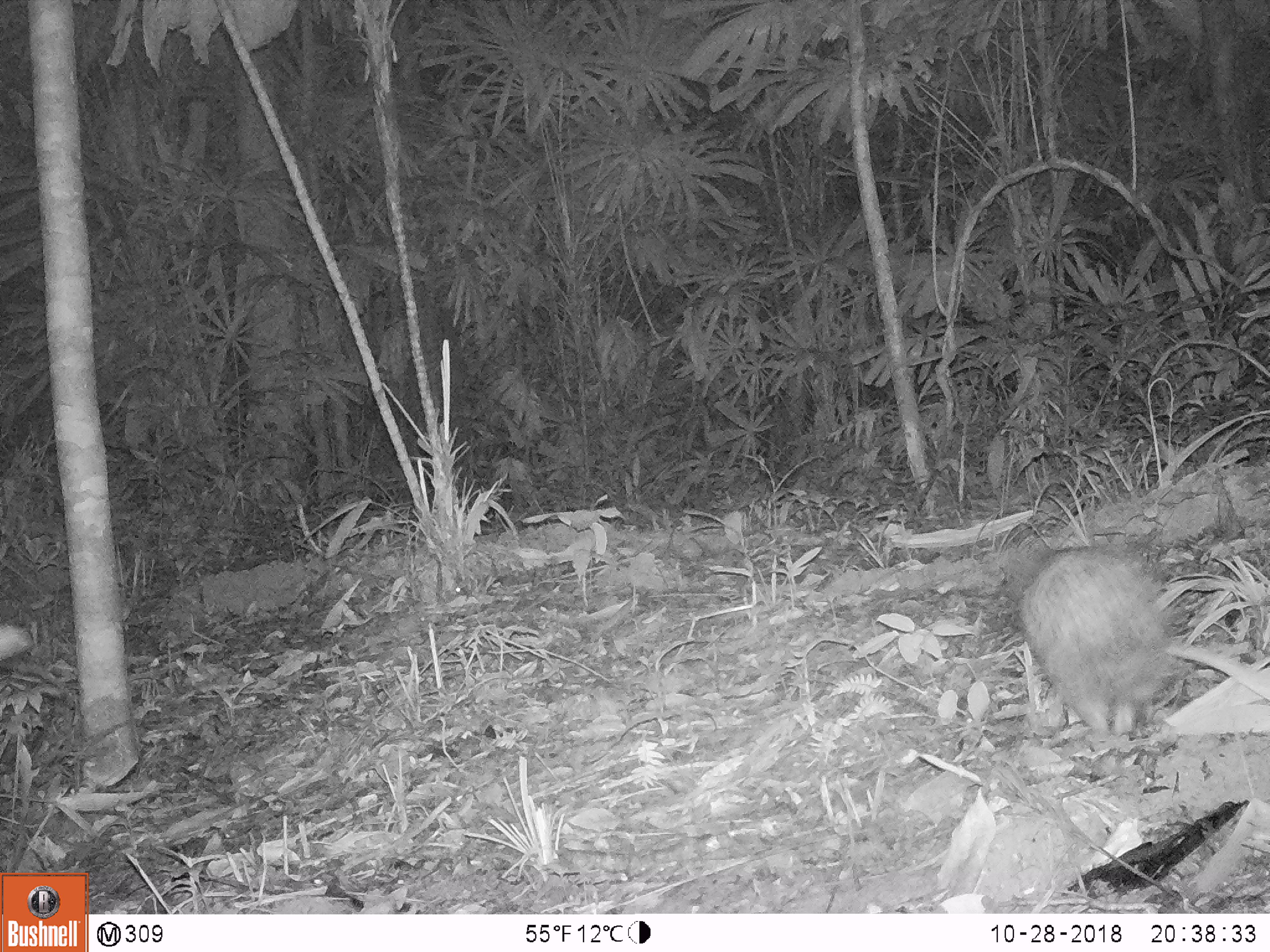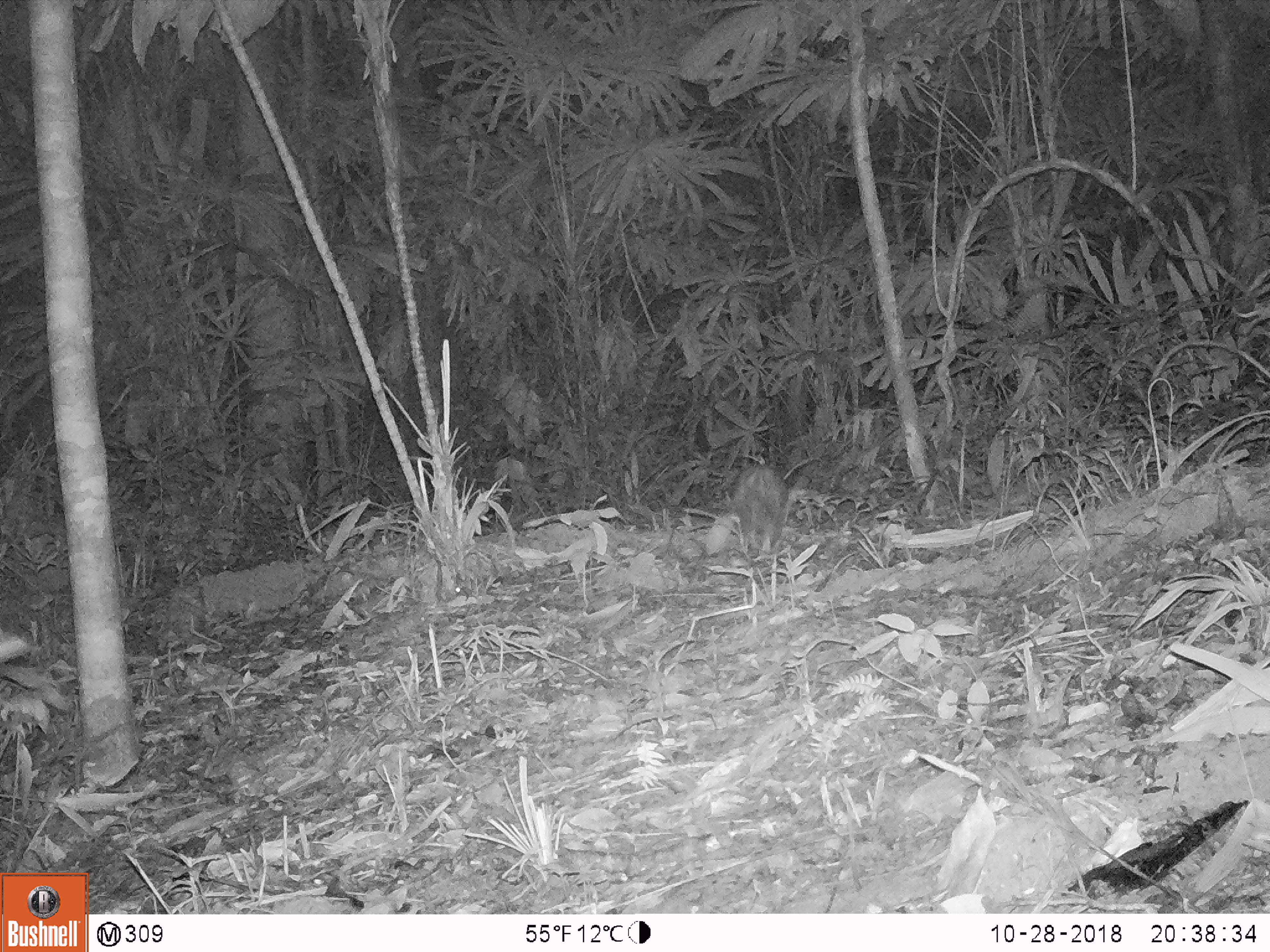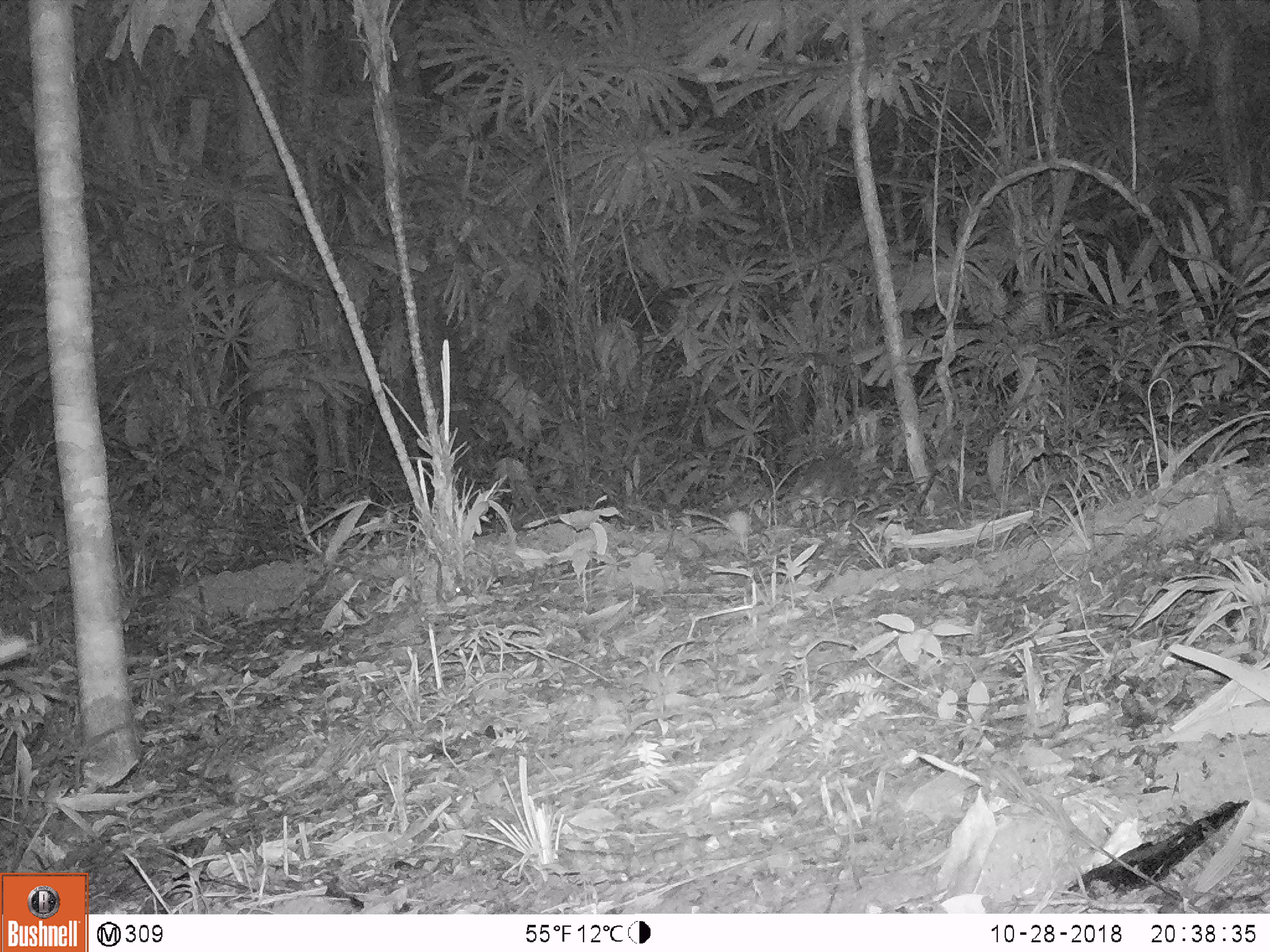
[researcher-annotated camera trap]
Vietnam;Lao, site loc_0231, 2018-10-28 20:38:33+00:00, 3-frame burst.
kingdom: Animalia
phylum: Chordata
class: Mammalia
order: Rodentia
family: Hystricidae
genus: Atherurus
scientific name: Atherurus macrourus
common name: asiatic brush-tailed porcupine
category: asiatic brush tailed porcupine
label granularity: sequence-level